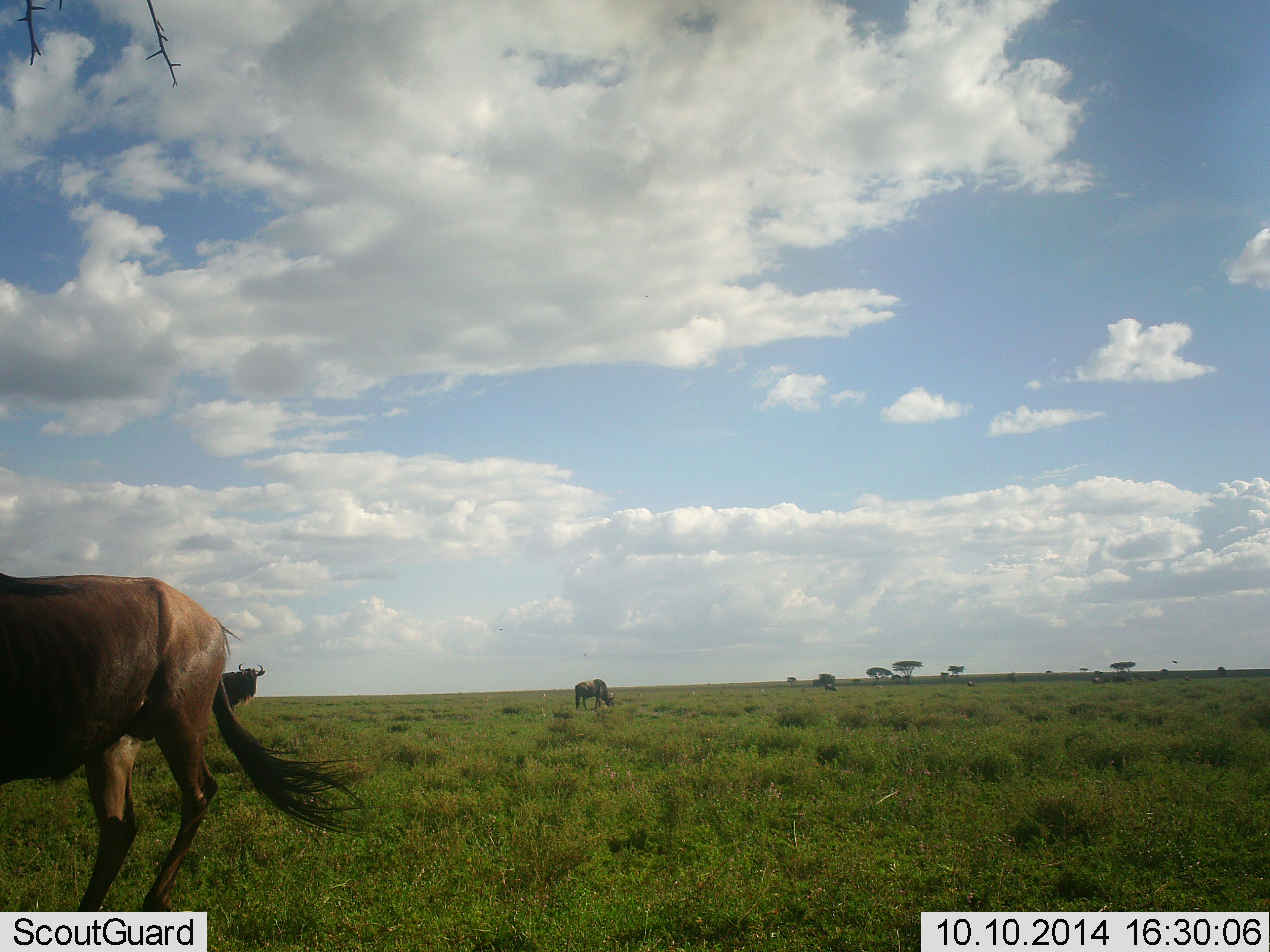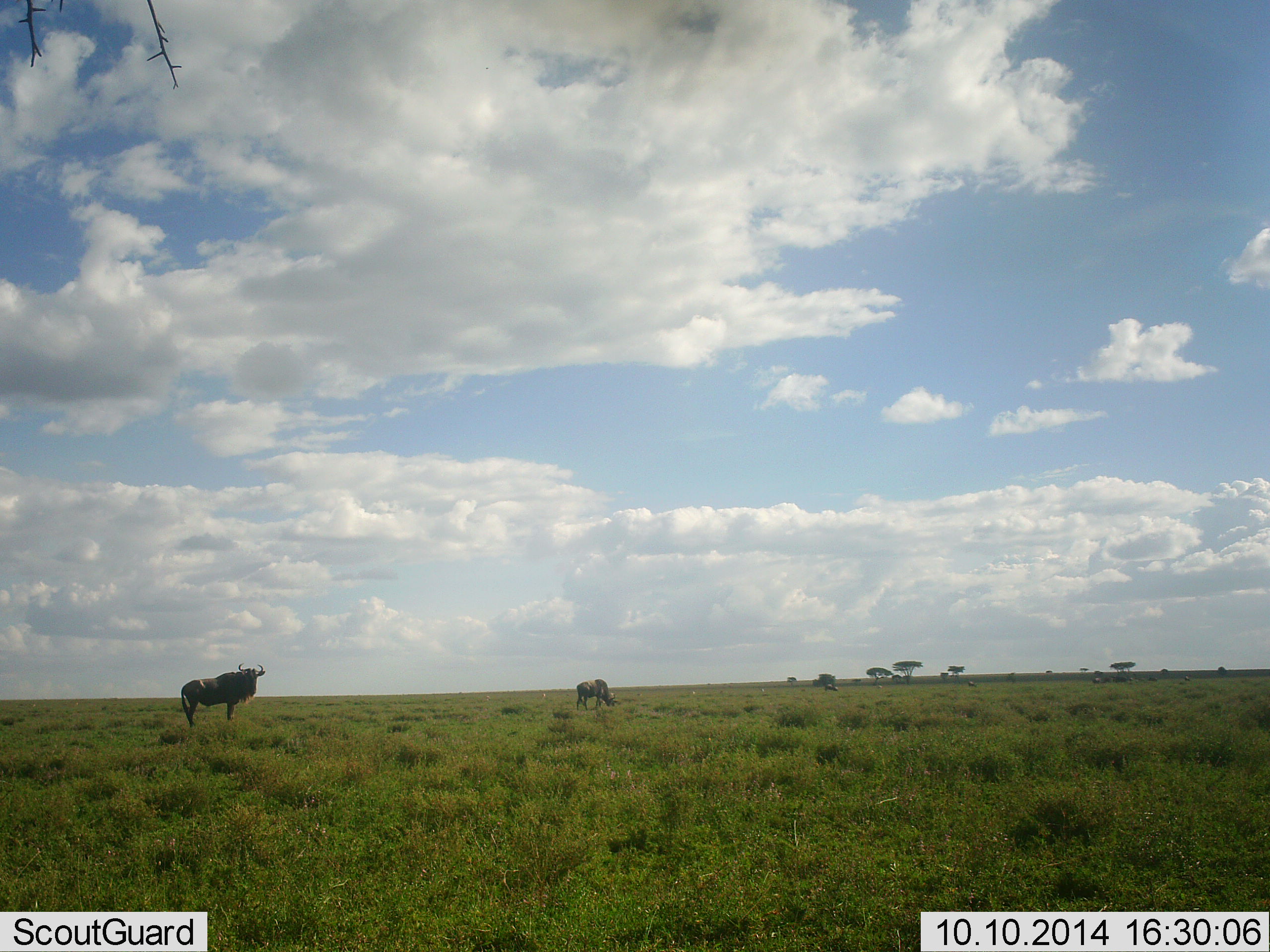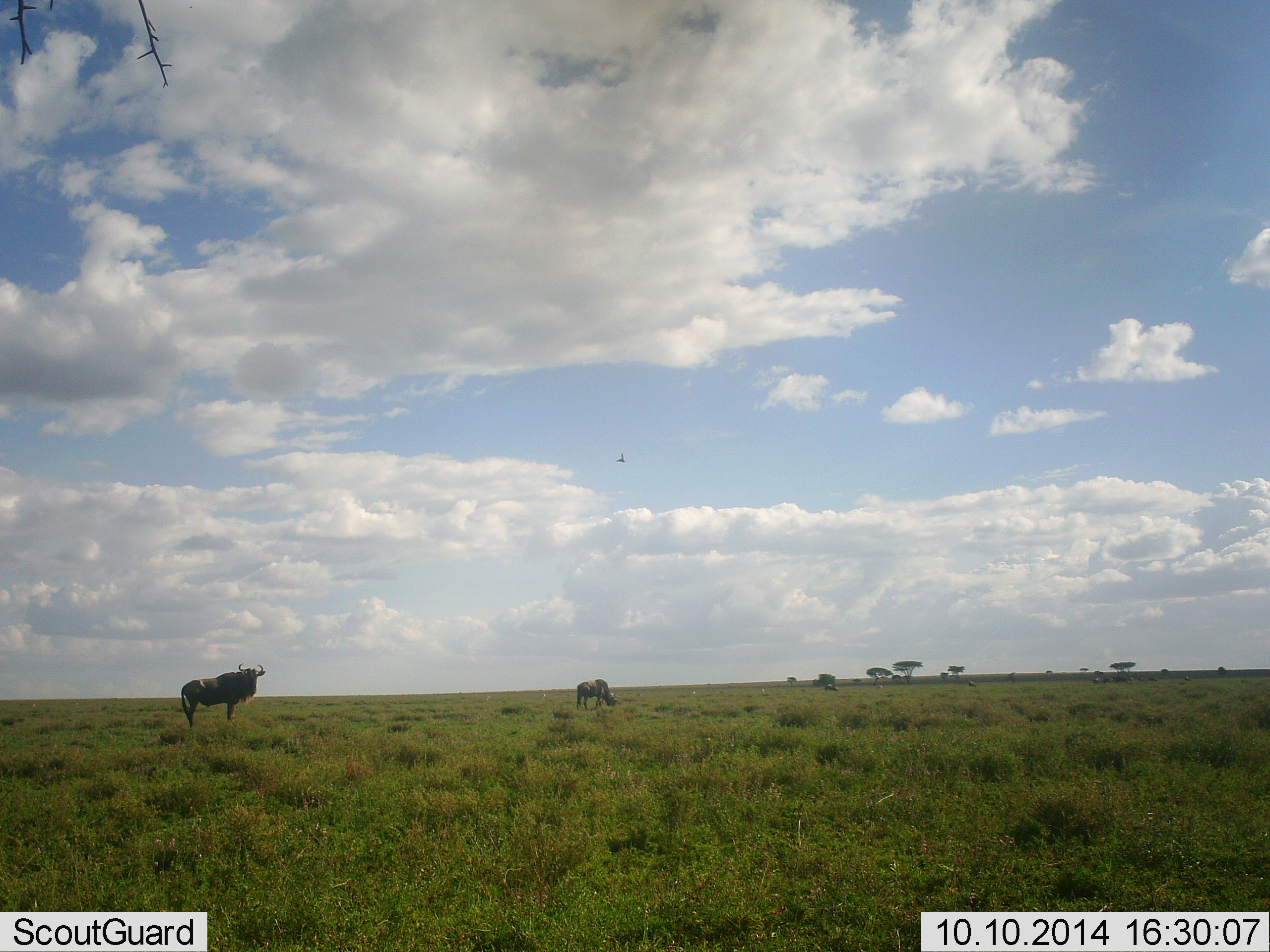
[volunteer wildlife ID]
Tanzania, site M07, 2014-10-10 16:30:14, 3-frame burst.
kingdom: Animalia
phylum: Chordata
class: Mammalia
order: Artiodactyla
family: Bovidae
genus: Connochaetes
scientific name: Connochaetes taurinus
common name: blue wildebeest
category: wildebeest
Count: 3.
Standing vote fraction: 70%.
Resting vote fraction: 0%.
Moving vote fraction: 80%.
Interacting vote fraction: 0%.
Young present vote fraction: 0%.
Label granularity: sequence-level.